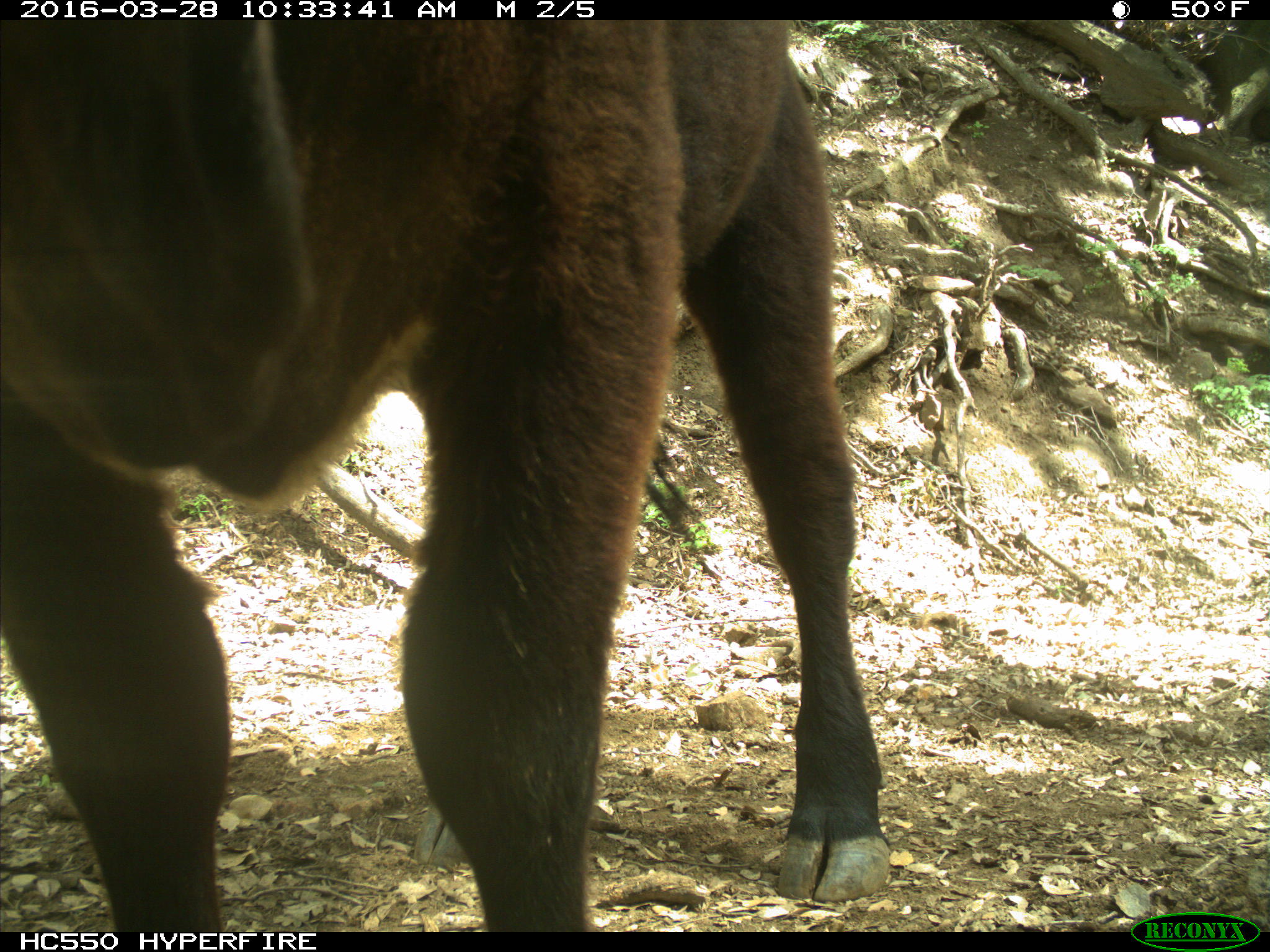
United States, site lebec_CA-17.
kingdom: Animalia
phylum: Chordata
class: Mammalia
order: Artiodactyla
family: Bovidae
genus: Bos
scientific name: Bos taurus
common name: domestic cow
Bos taurus (domestic cow).